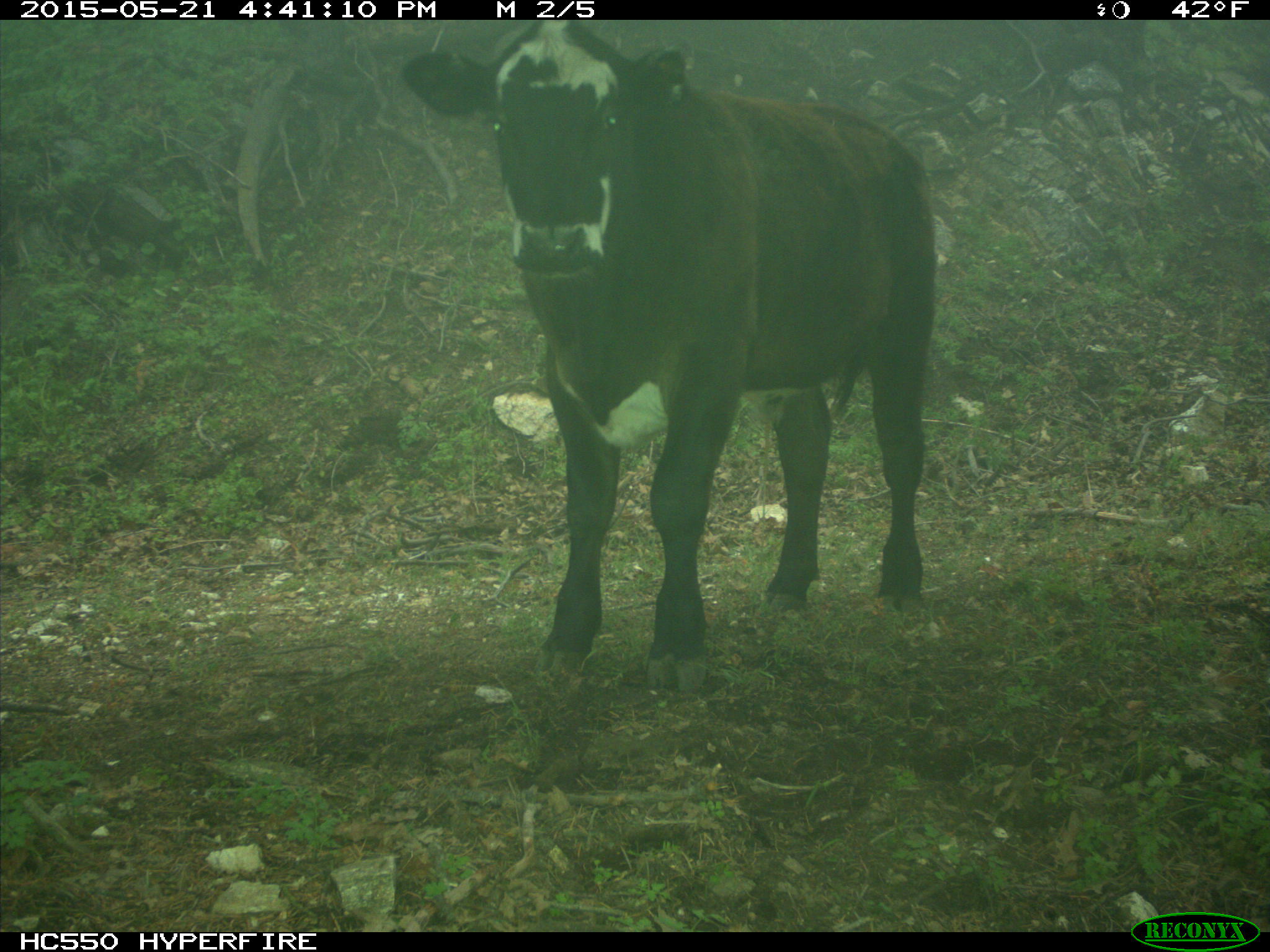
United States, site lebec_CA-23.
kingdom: Animalia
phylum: Chordata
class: Mammalia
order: Artiodactyla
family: Bovidae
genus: Bos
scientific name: Bos taurus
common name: domestic cow